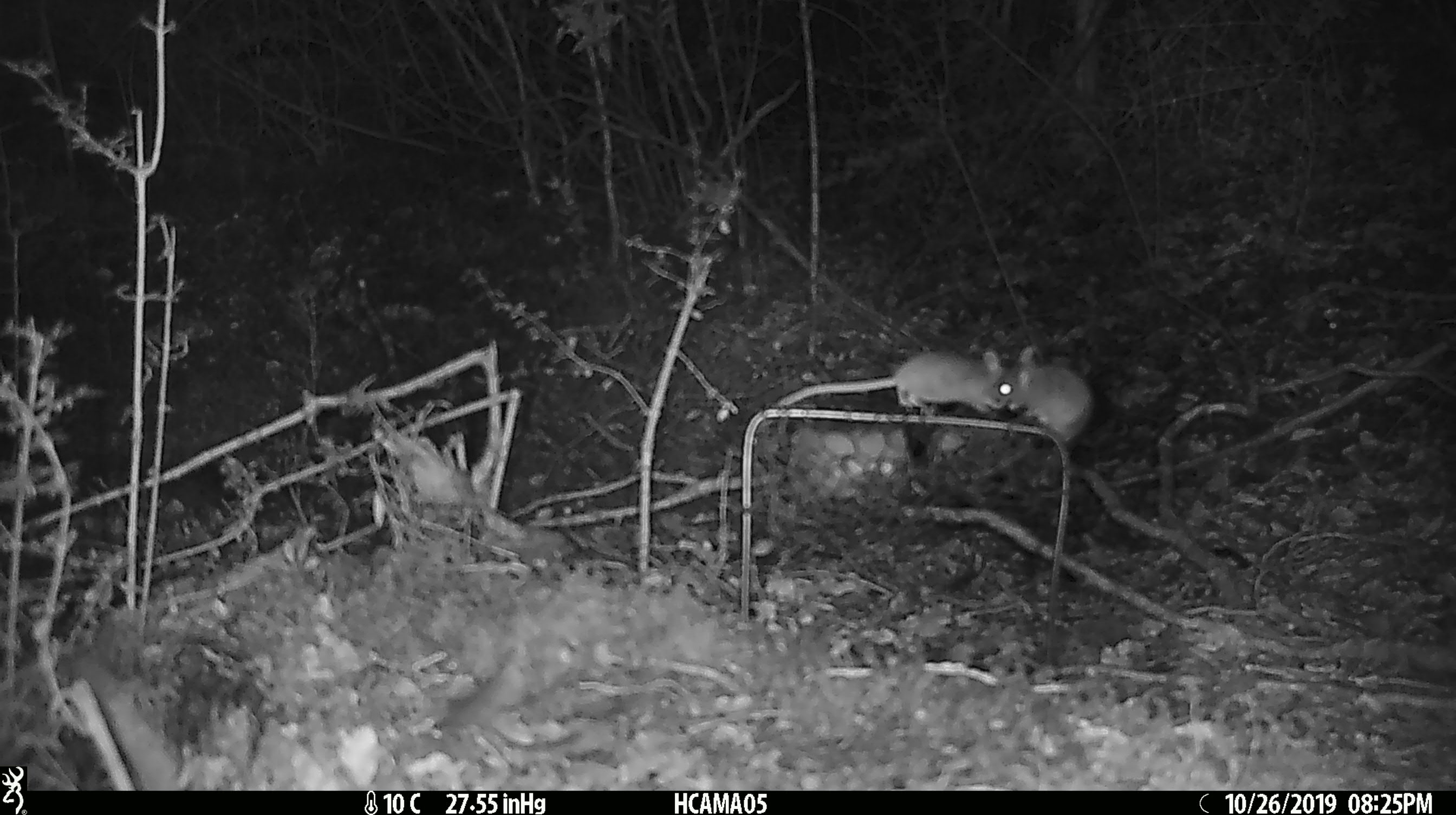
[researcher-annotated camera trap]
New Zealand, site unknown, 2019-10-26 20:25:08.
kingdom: Animalia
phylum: Chordata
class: Mammalia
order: Rodentia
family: Muridae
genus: Mus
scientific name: Mus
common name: mouse